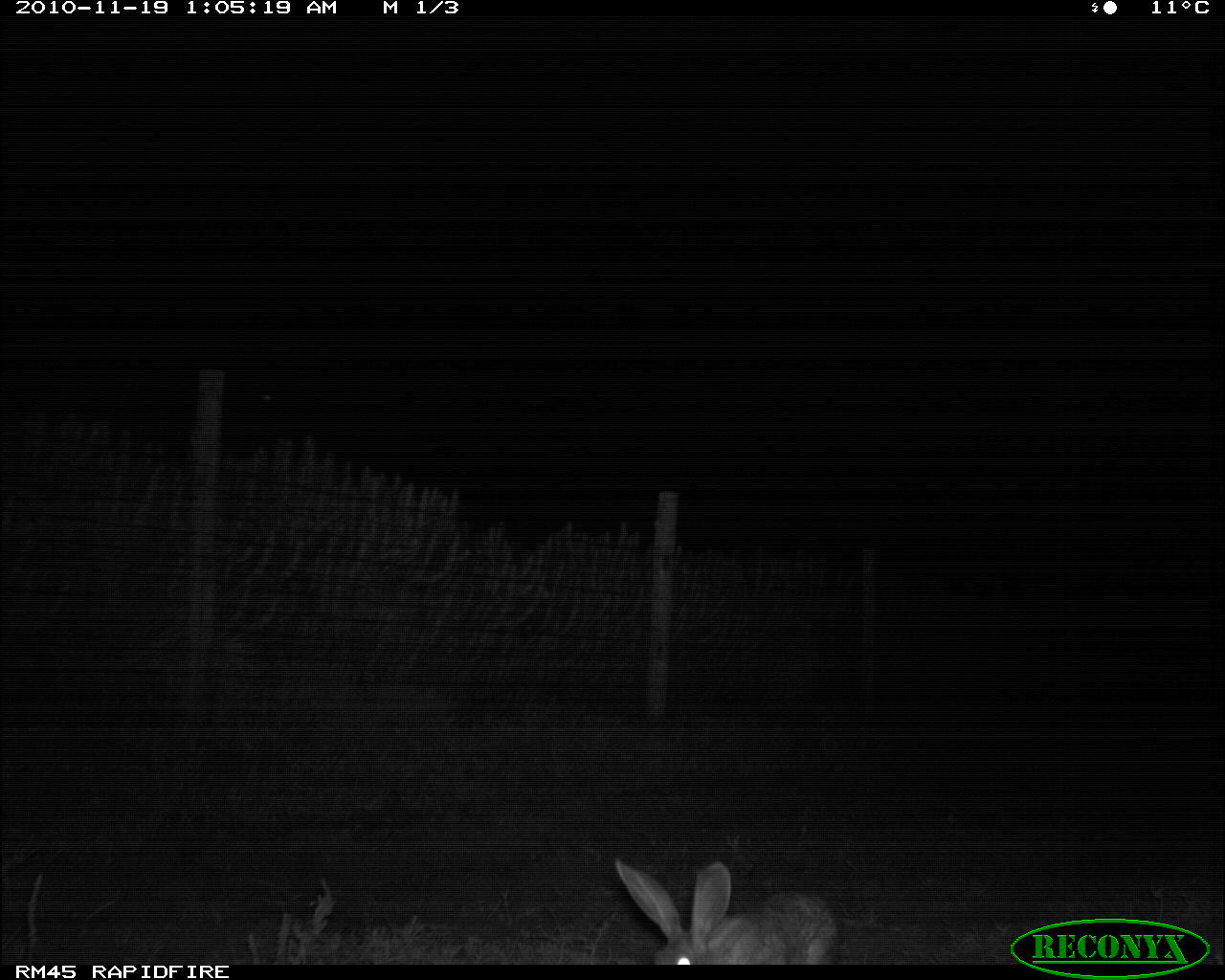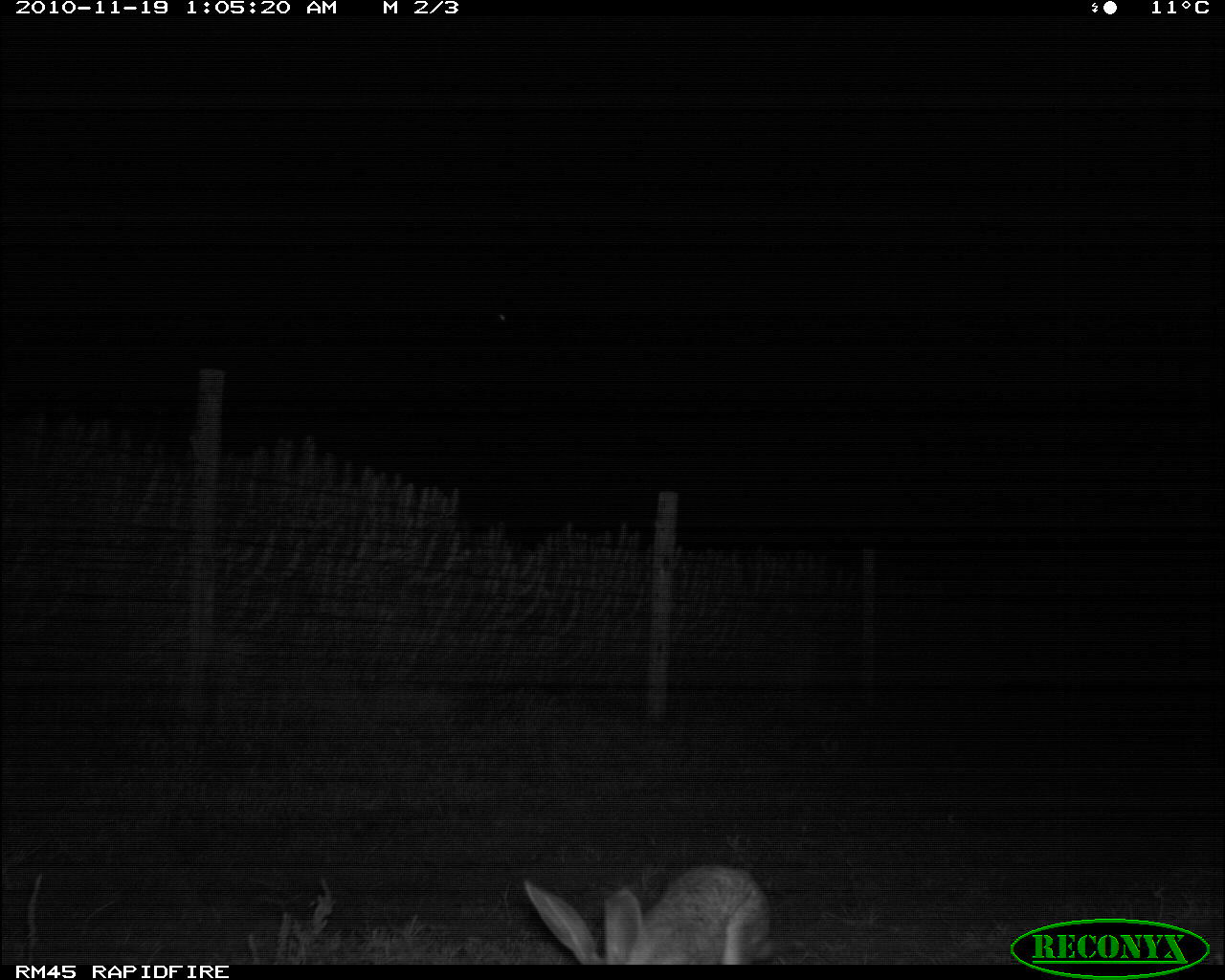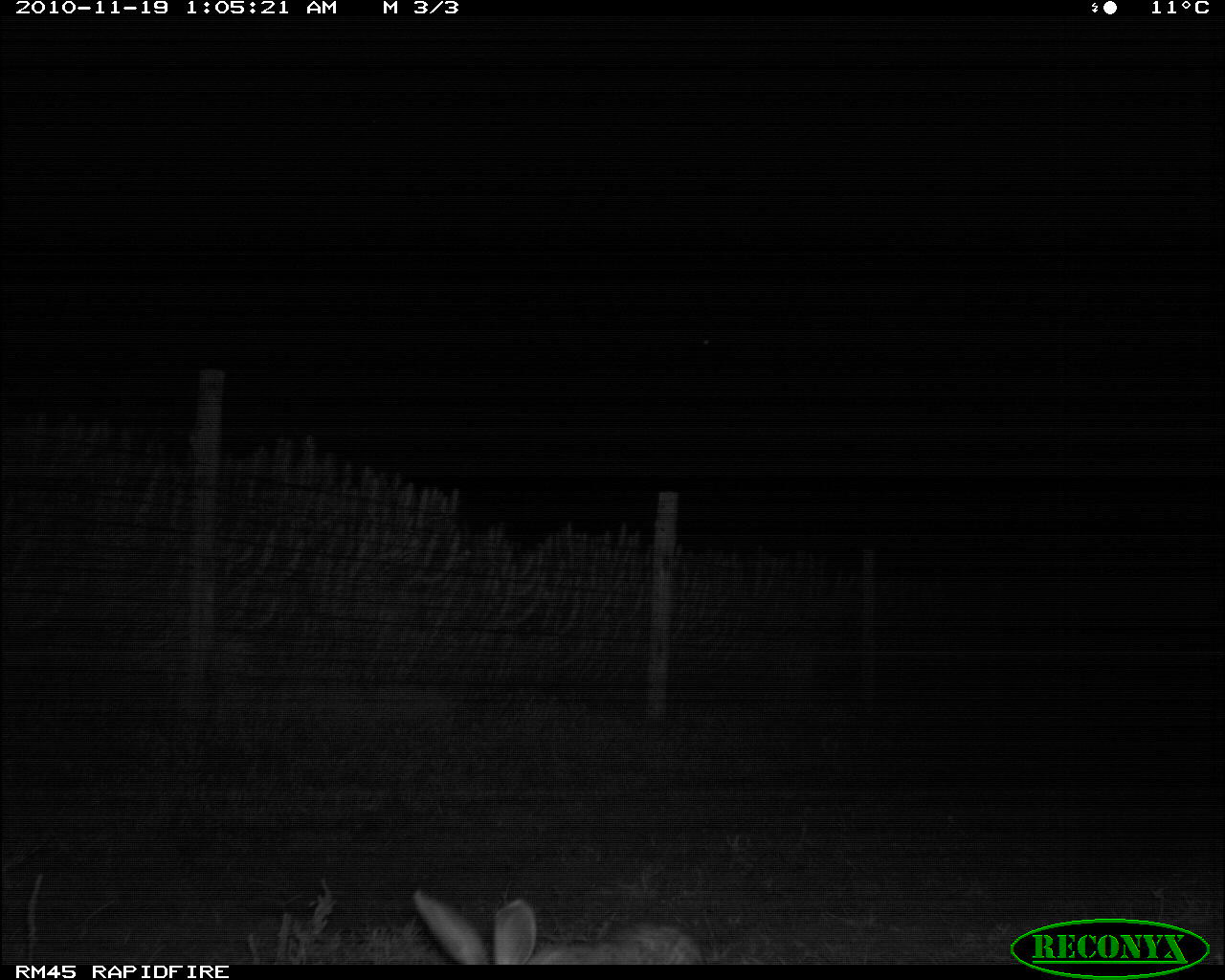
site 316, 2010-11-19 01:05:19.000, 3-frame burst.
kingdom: Animalia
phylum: Chordata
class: Mammalia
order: Lagomorpha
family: Leporidae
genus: Lepus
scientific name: Lepus saxatilis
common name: scrub hare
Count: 1.